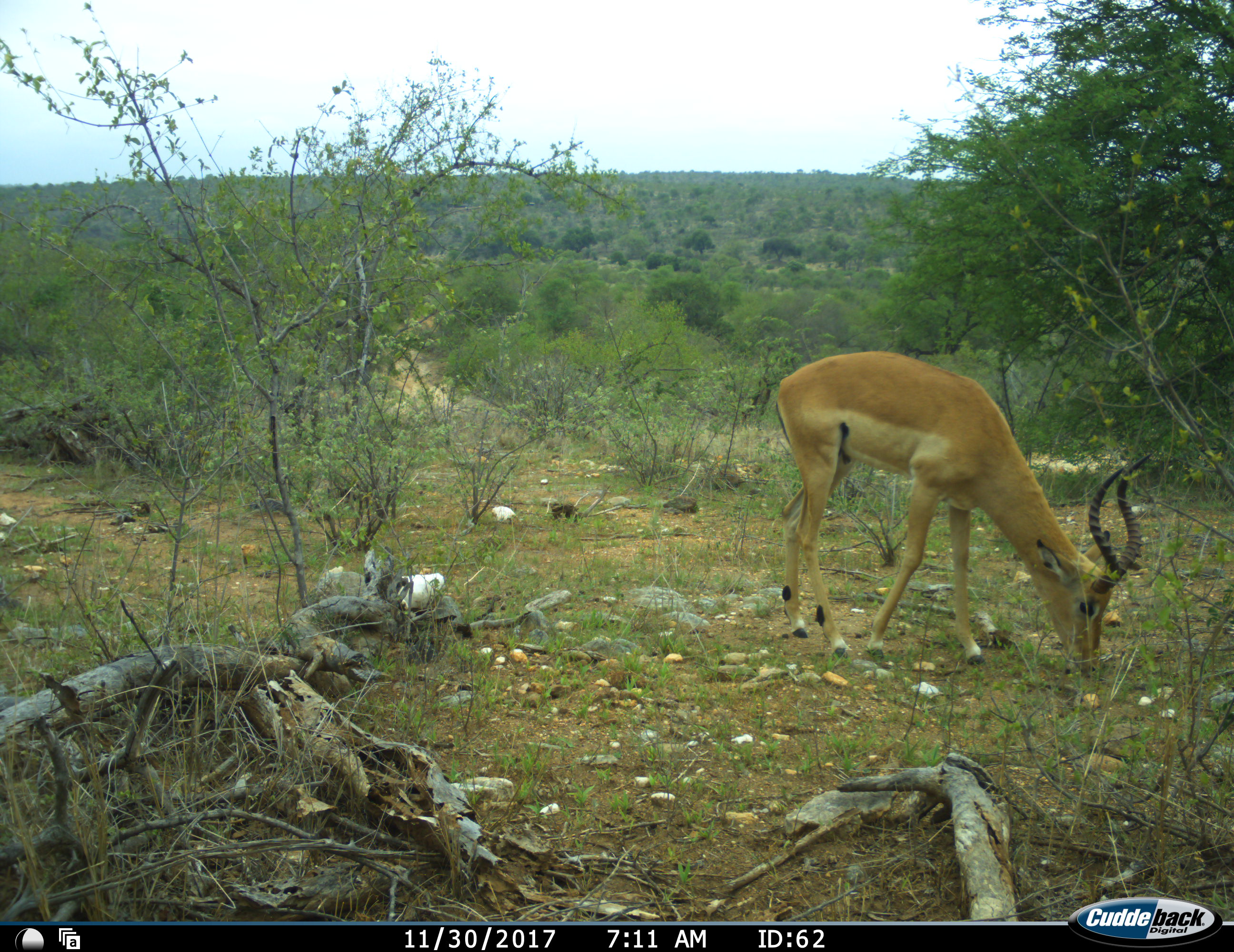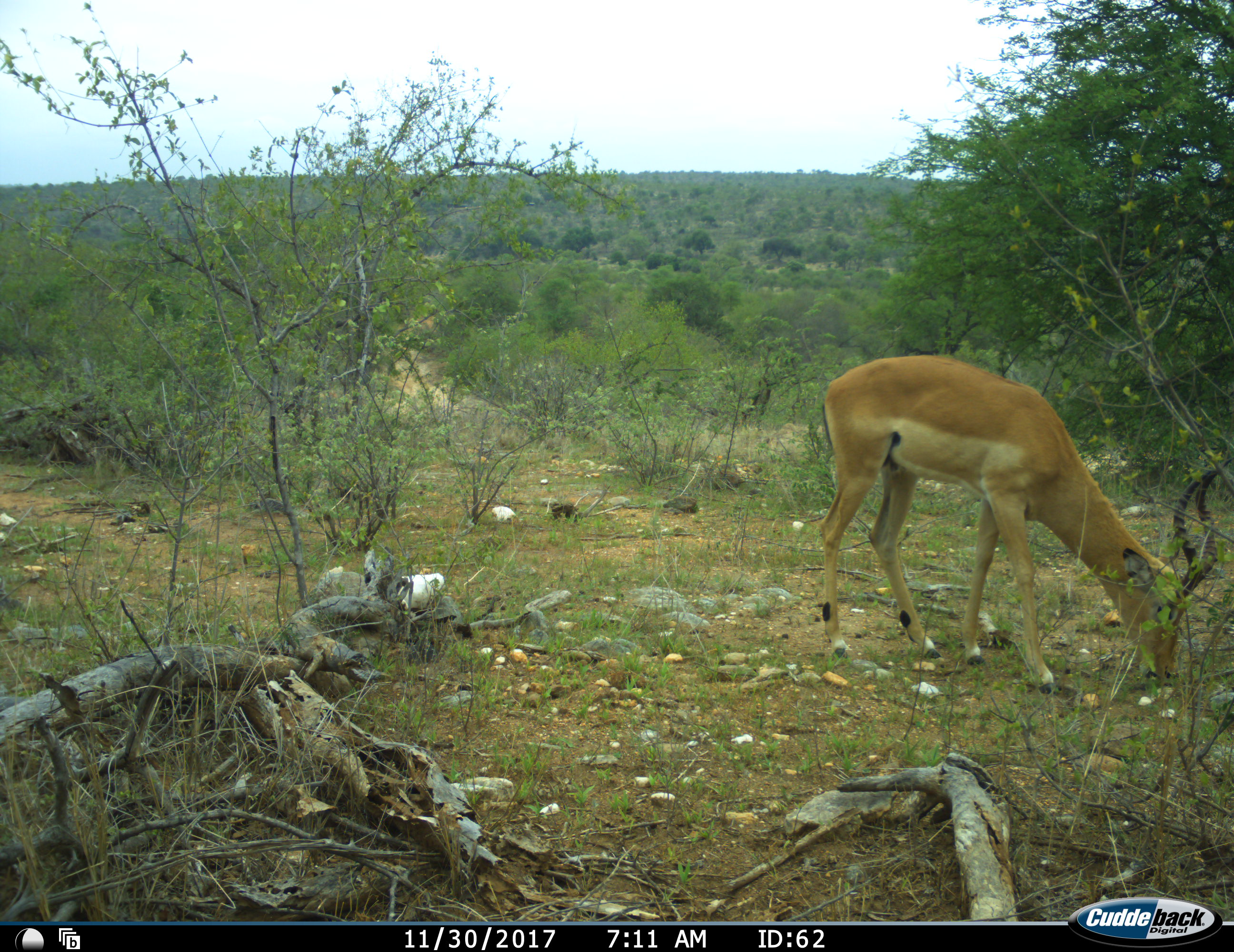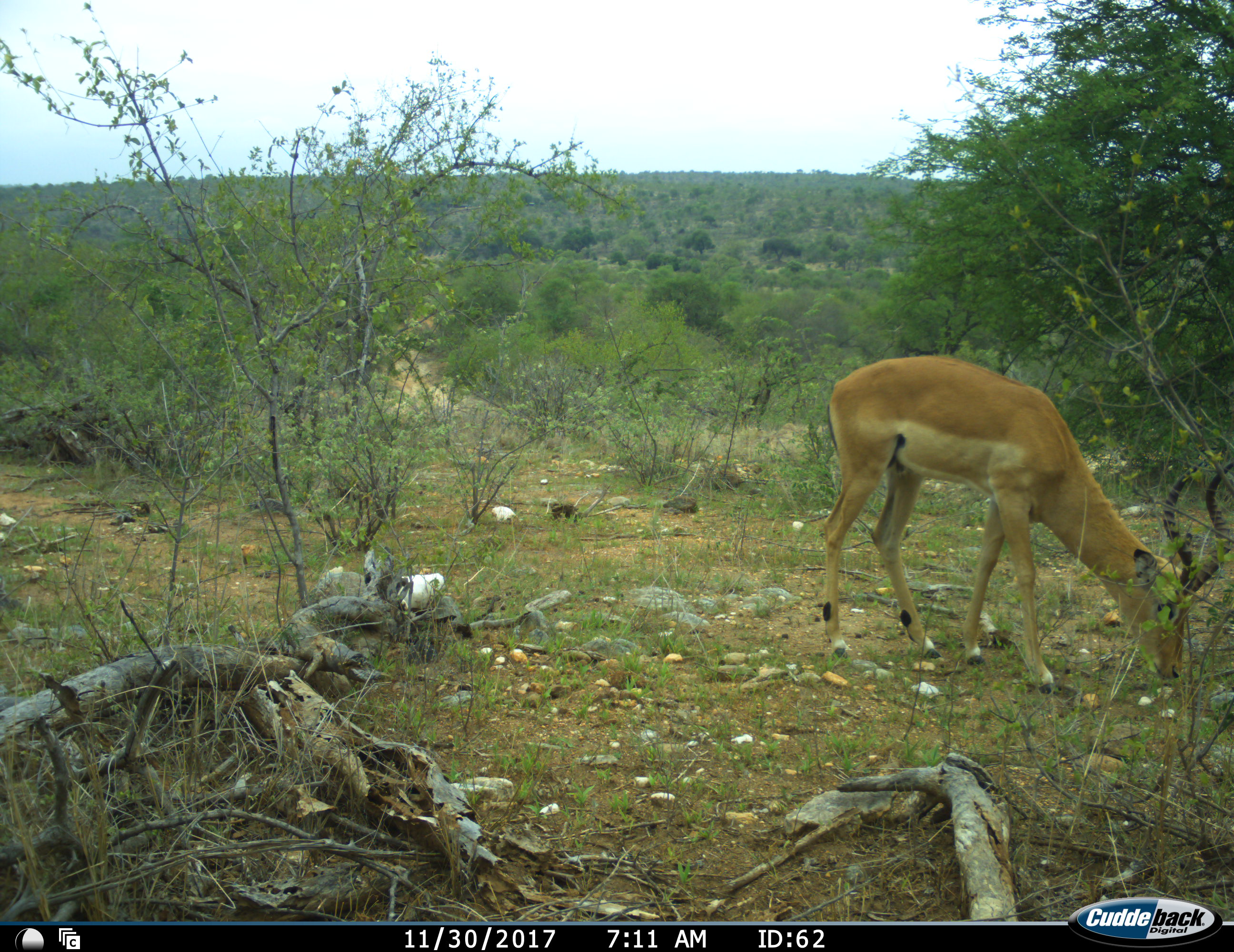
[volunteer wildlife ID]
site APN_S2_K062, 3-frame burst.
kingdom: Animalia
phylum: Chordata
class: Mammalia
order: Artiodactyla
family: Bovidae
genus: Aepyceros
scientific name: Aepyceros melampus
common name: impala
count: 1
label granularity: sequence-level